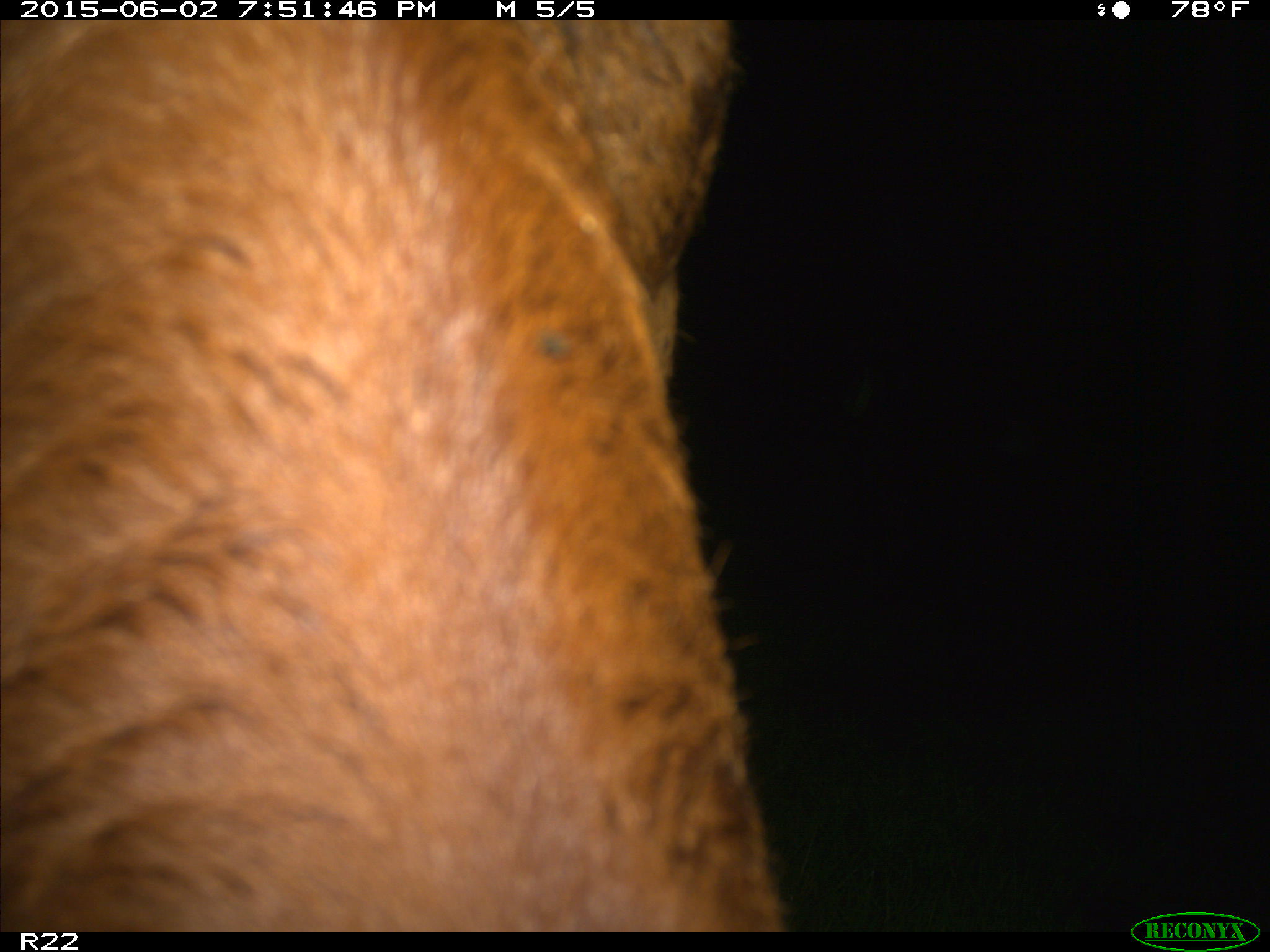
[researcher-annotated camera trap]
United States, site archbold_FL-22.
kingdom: Animalia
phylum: Chordata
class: Mammalia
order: Artiodactyla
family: Bovidae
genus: Bos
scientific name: Bos taurus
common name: domestic cow